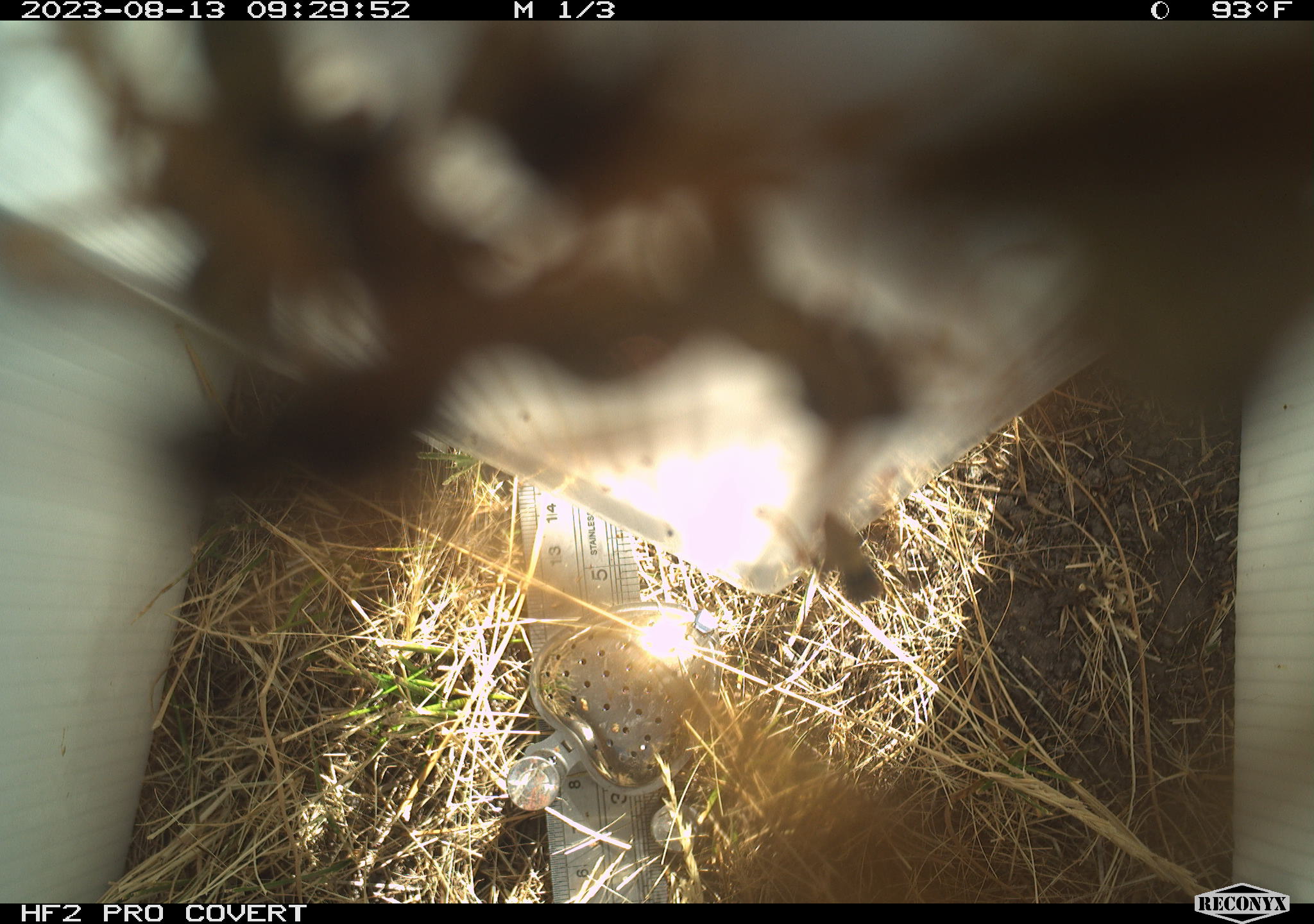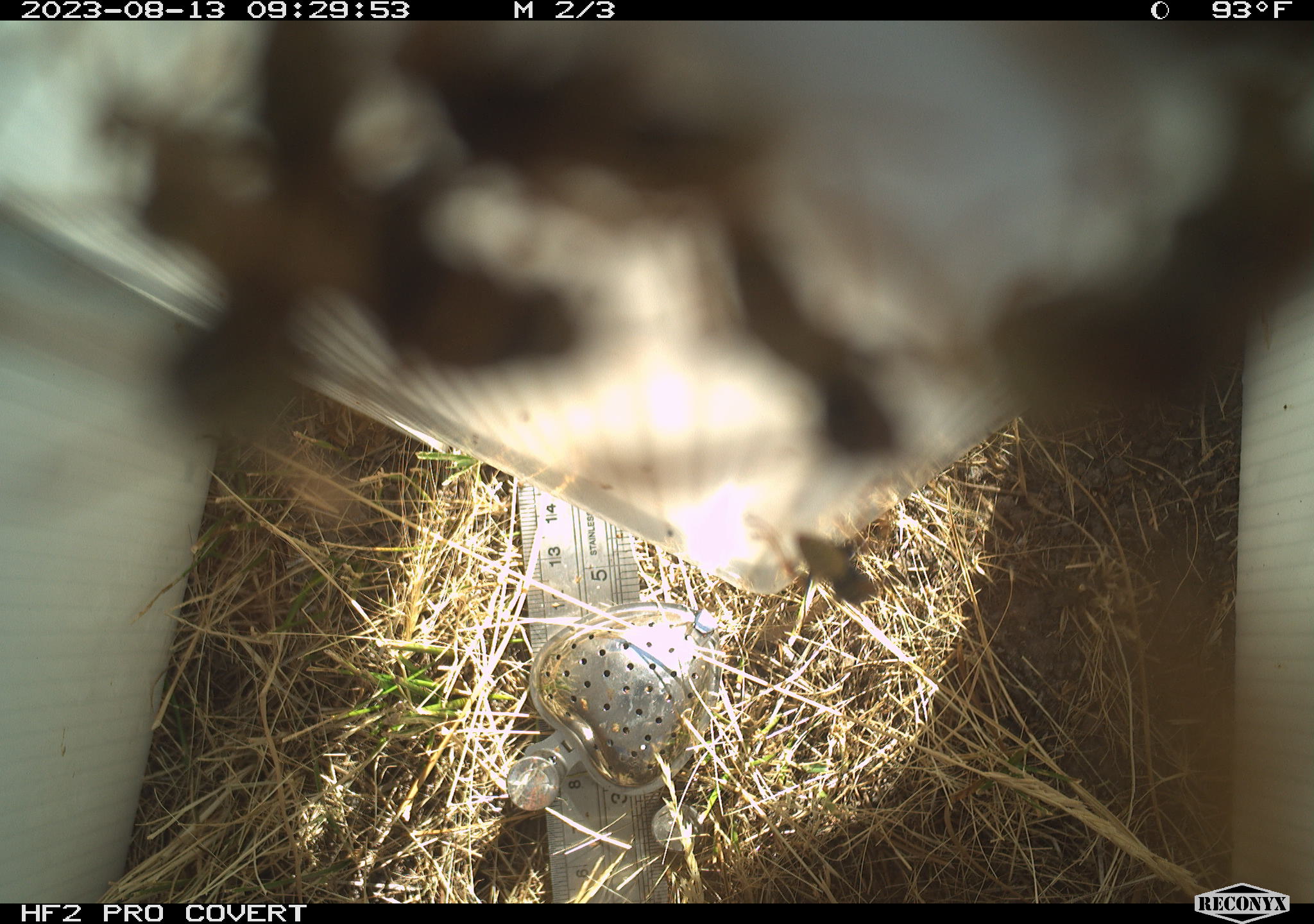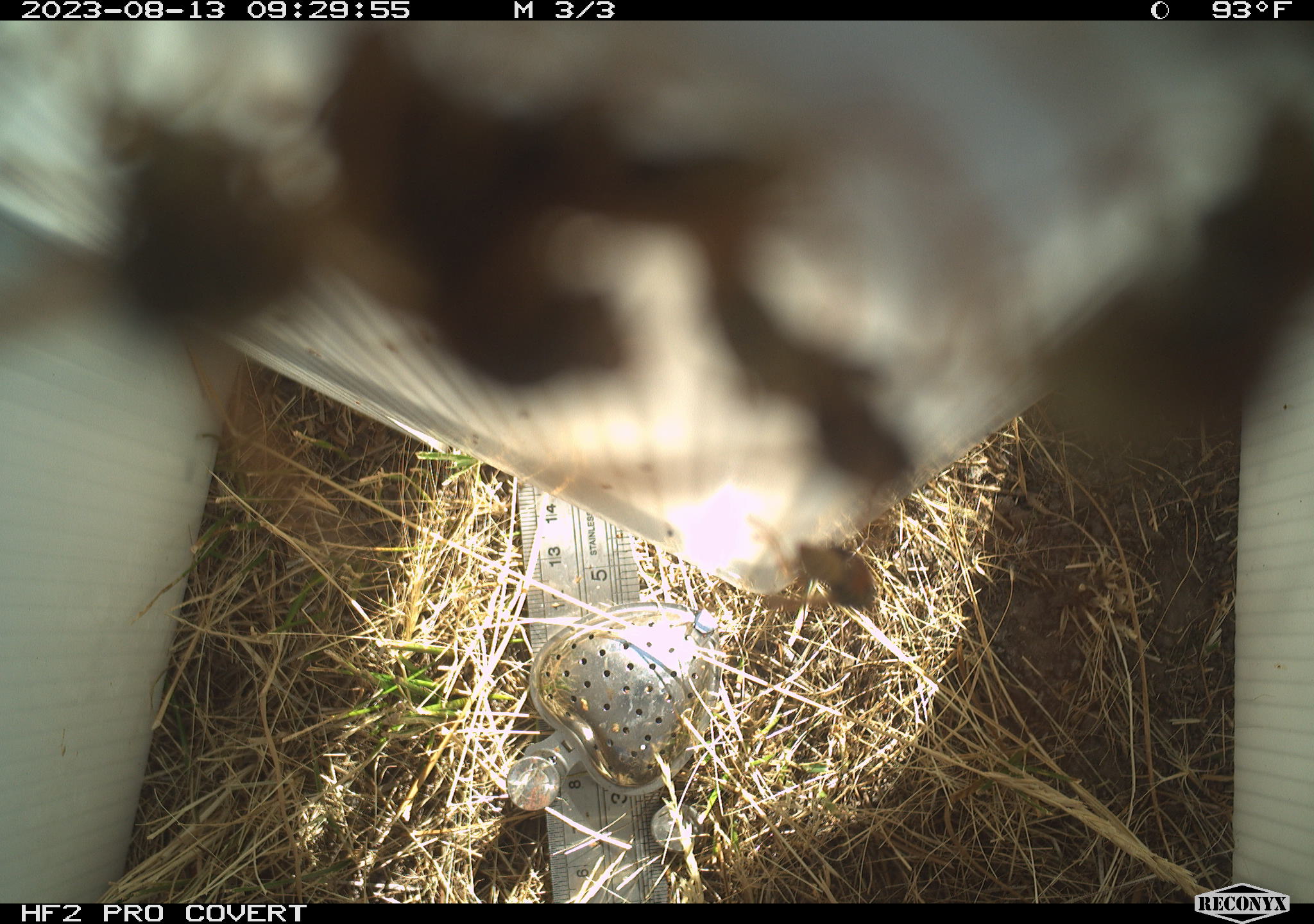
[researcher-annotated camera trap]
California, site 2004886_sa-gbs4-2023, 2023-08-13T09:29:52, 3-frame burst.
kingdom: Animalia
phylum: Arthropoda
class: Insecta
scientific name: Insecta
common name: insect